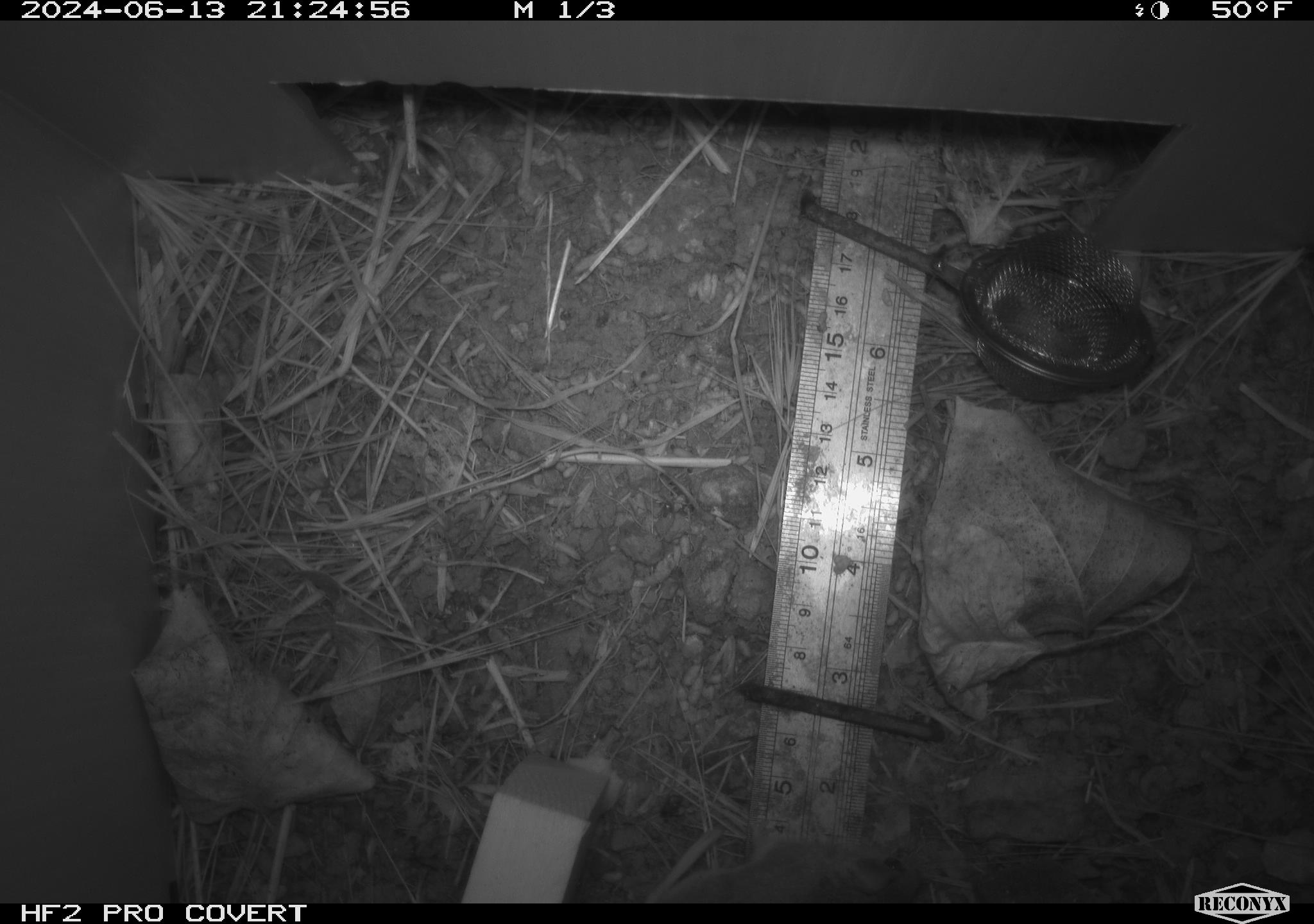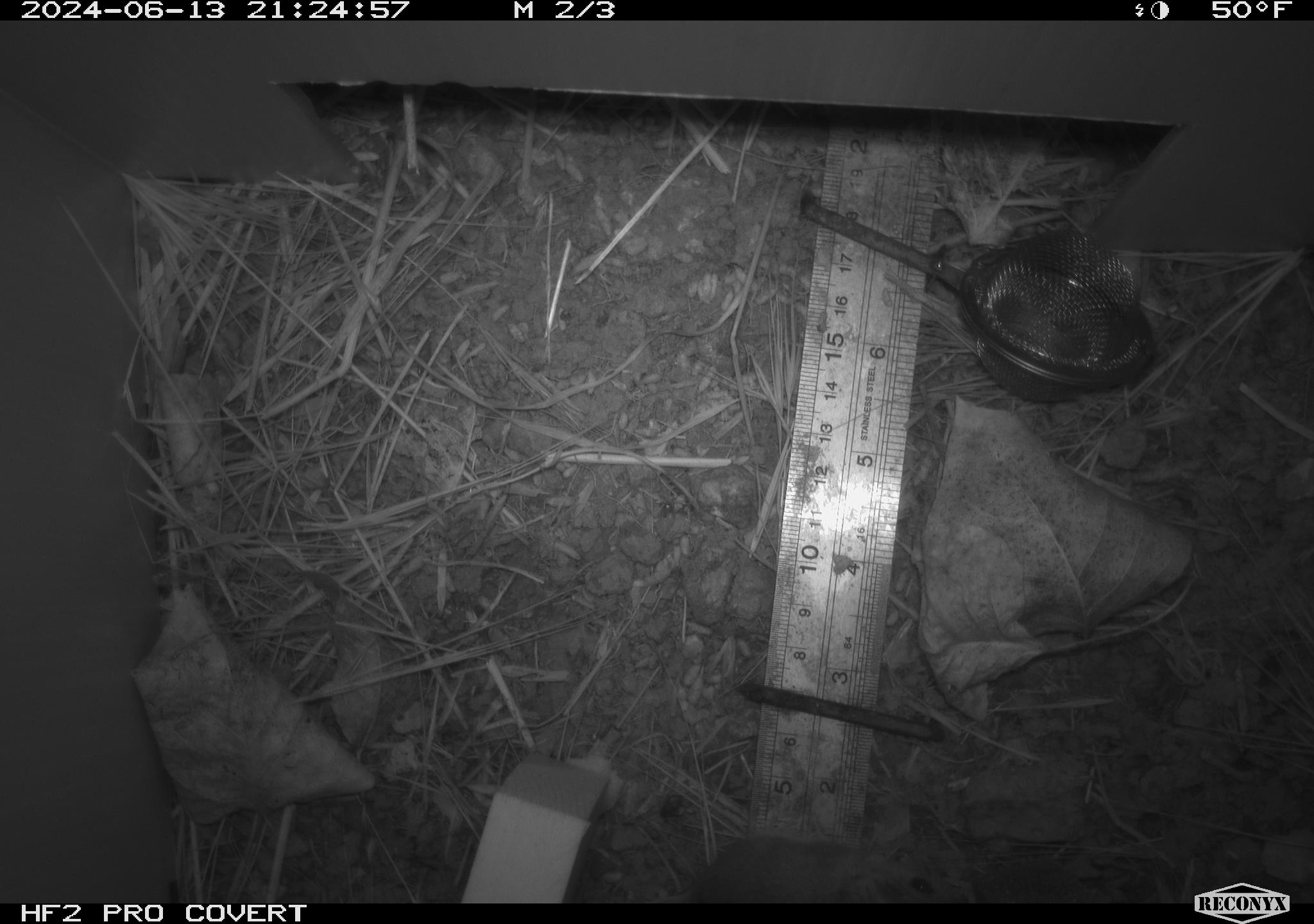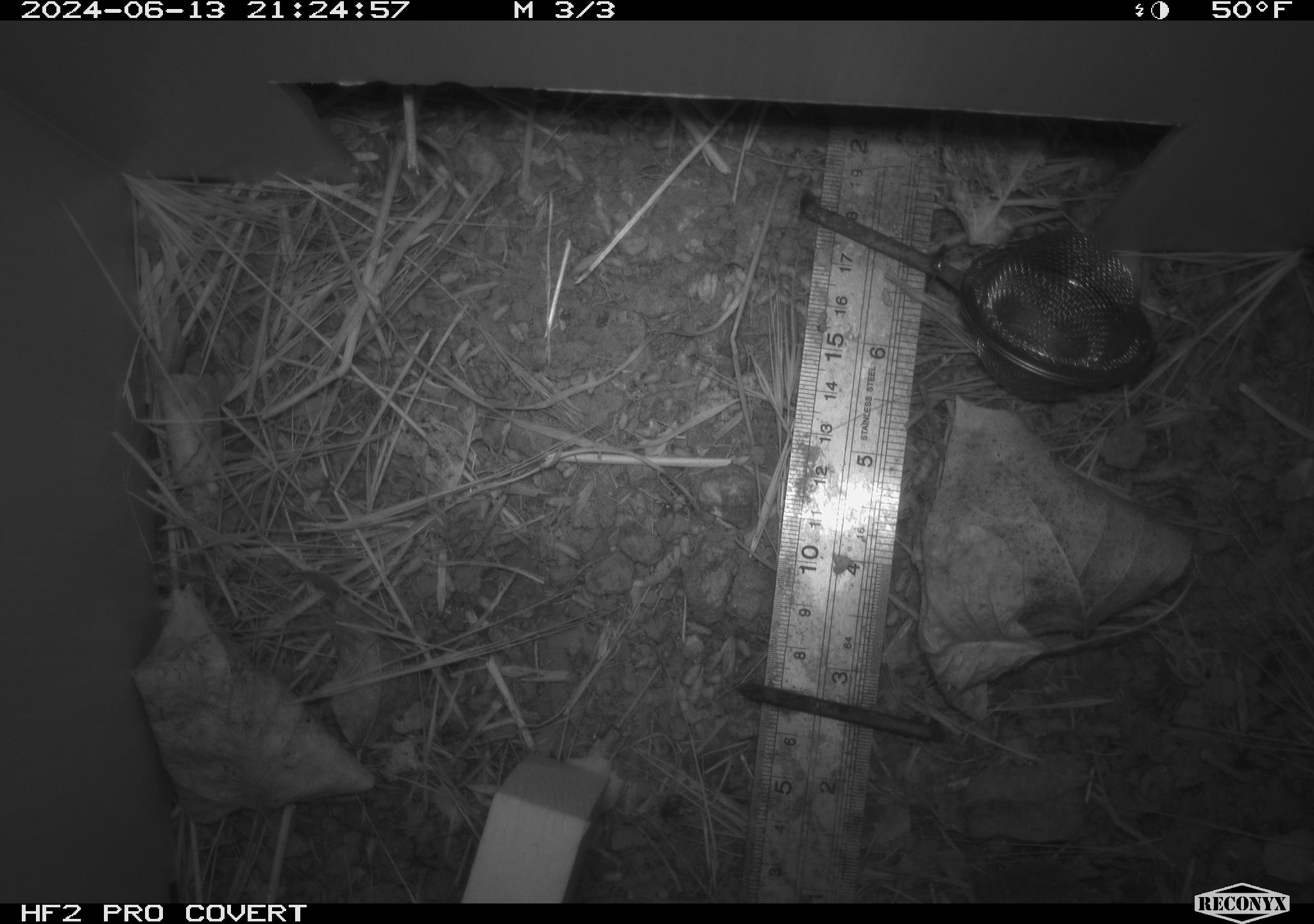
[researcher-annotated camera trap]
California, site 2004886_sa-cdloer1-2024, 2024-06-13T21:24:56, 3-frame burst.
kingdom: Animalia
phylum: Chordata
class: Mammalia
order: Rodentia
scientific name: Rodentia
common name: mouse species